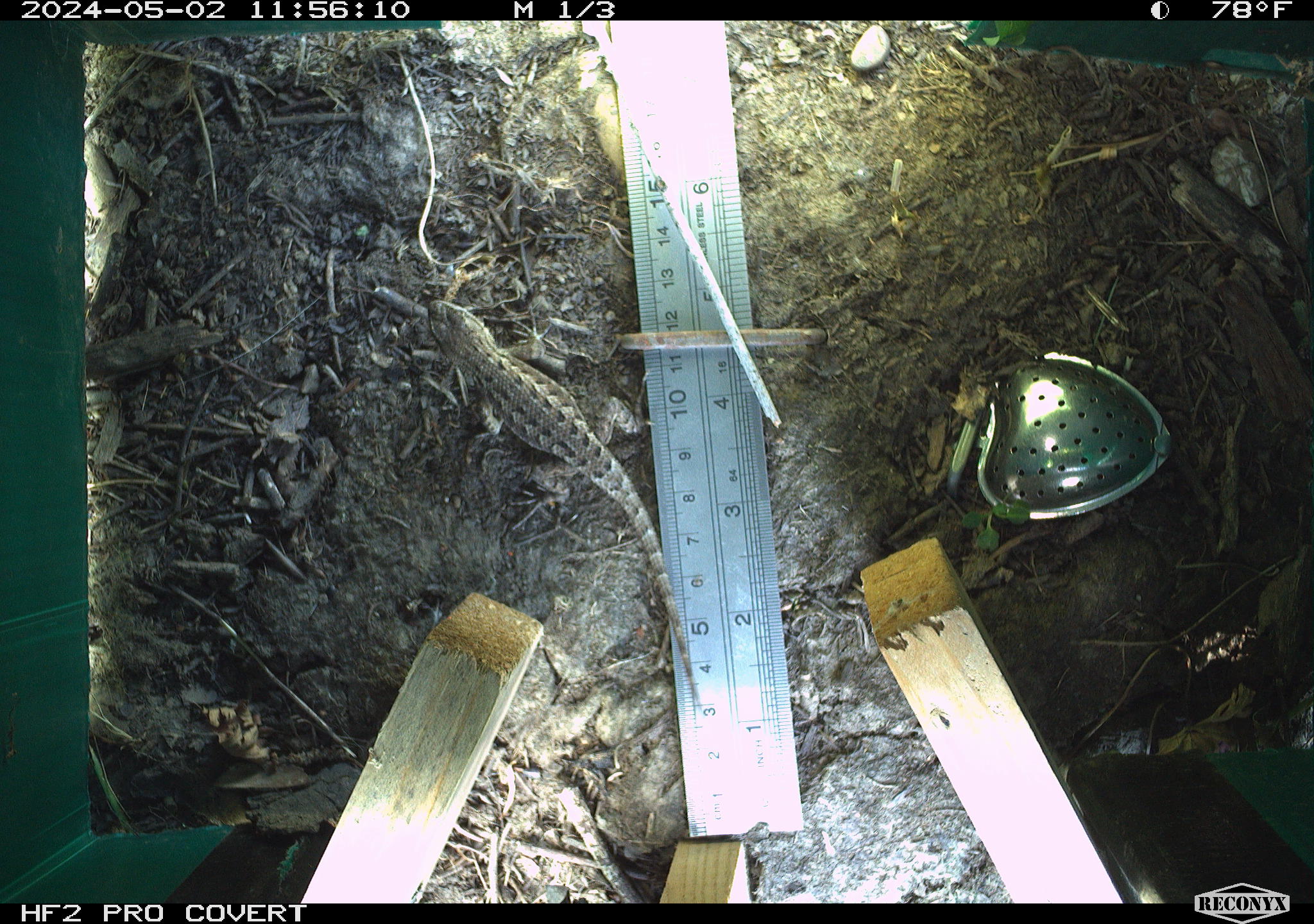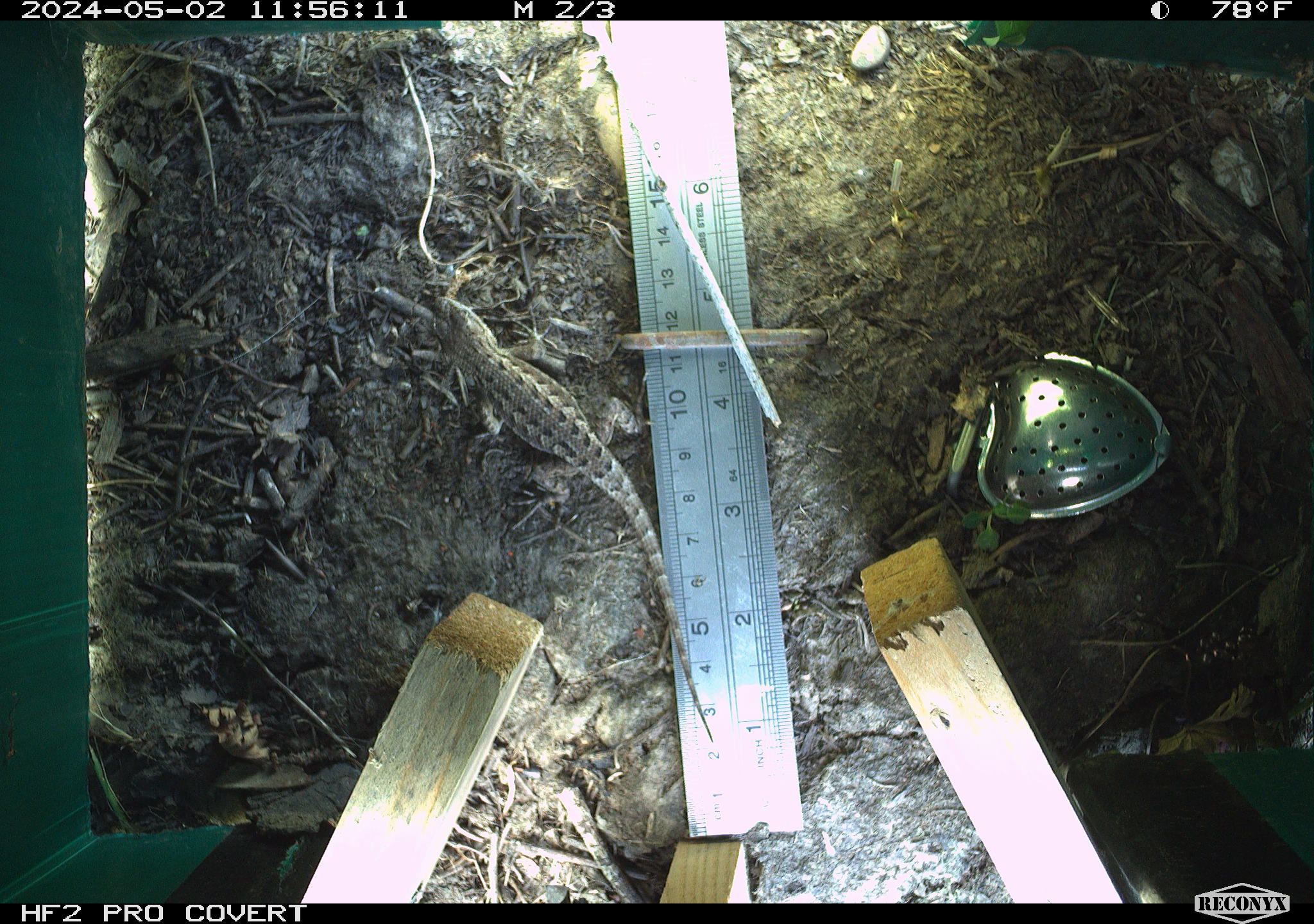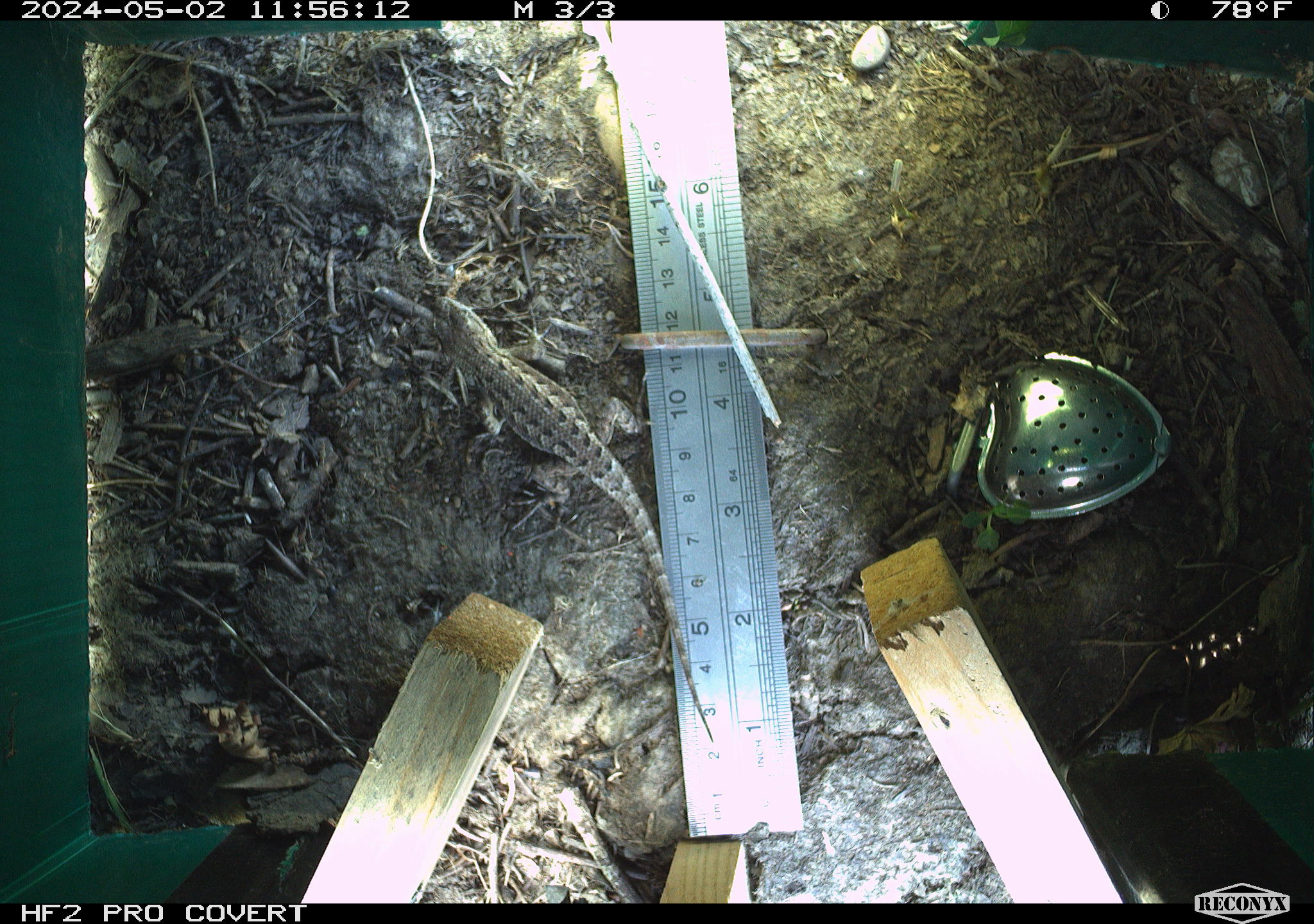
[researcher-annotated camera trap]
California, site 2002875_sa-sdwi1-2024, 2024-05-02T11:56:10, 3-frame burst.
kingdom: Animalia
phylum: Chordata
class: Reptilia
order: Squamata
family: Phrynosomatidae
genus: Sceloporus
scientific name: Sceloporus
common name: spiny lizards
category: sceloporus species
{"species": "sceloporus species (spiny lizards) (Sceloporus)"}